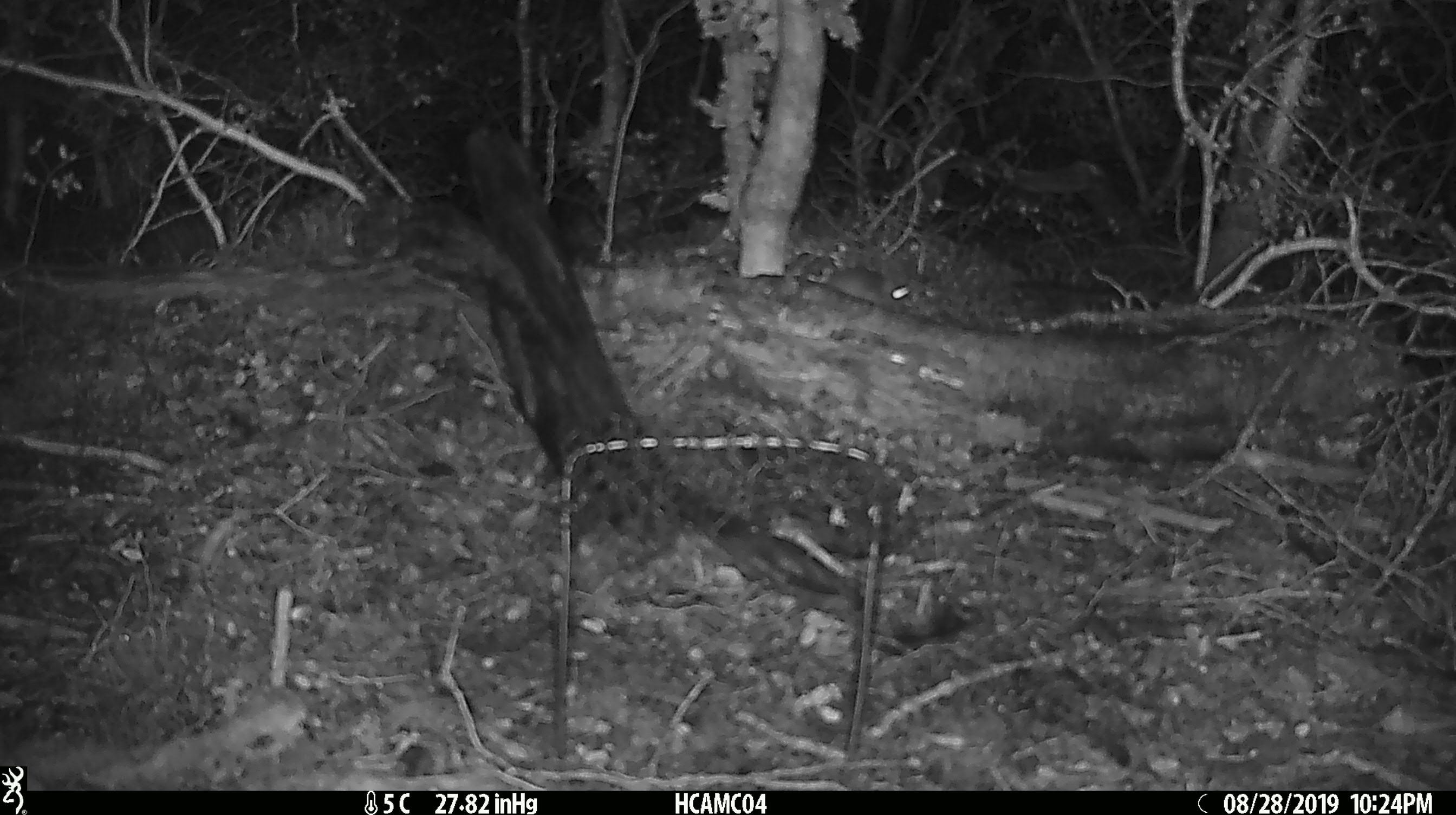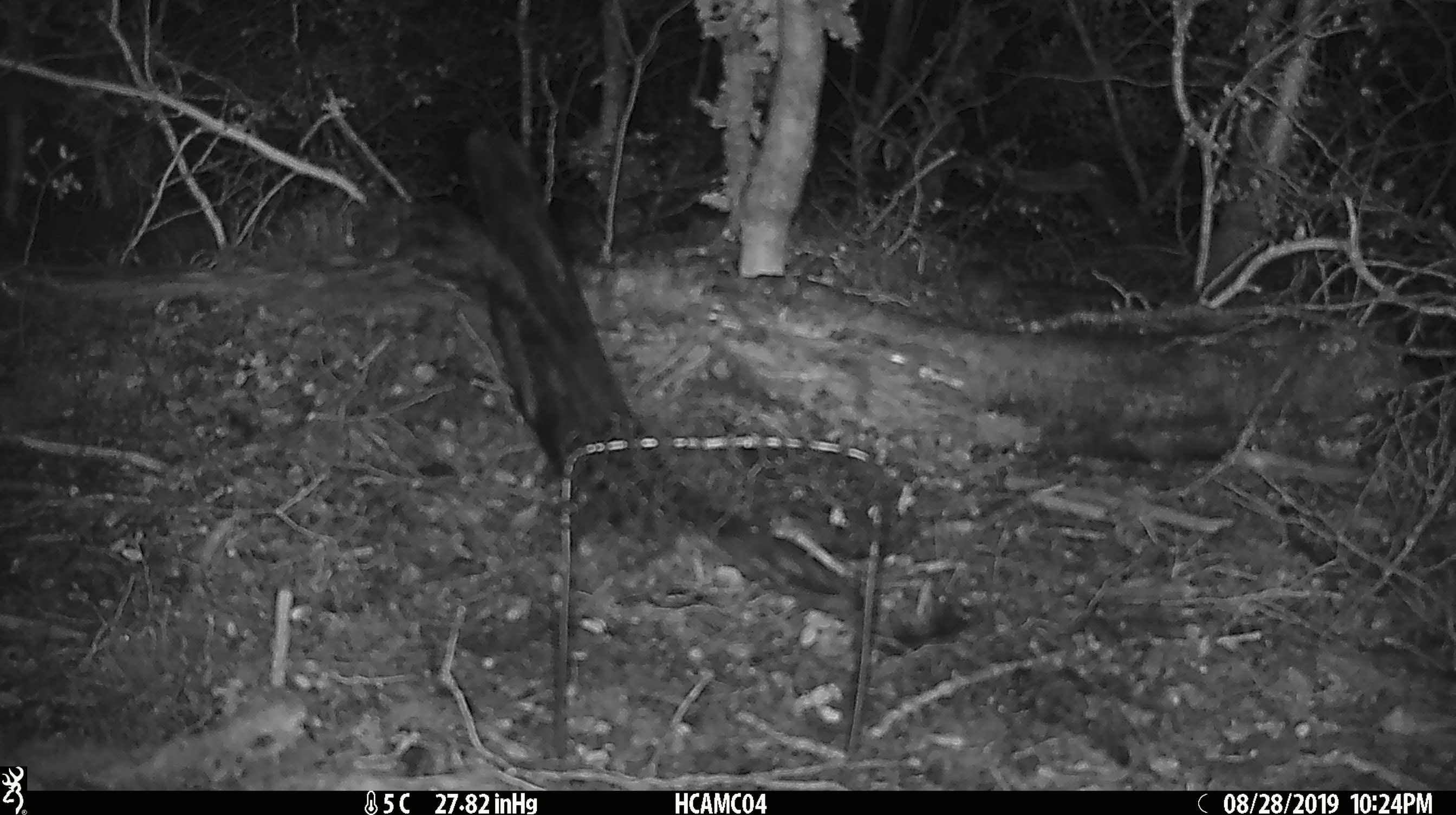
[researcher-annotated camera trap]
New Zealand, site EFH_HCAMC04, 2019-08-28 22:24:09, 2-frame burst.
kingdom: Animalia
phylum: Chordata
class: Mammalia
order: Rodentia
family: Muridae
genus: Mus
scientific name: Mus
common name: mouse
Mouse (Mus).